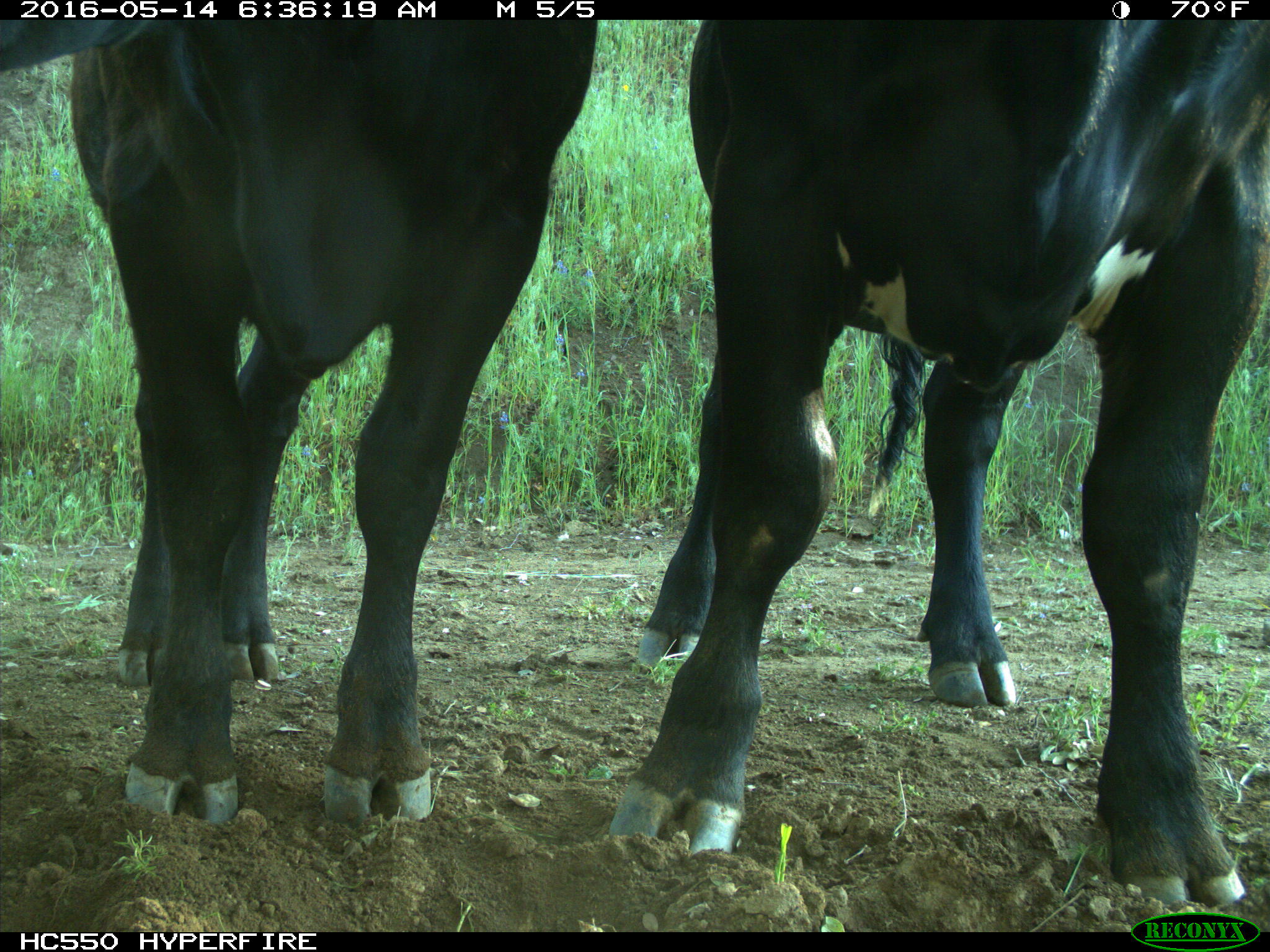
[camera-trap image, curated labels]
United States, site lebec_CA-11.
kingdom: Animalia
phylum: Chordata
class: Mammalia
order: Artiodactyla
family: Bovidae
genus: Bos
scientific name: Bos taurus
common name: domestic cow